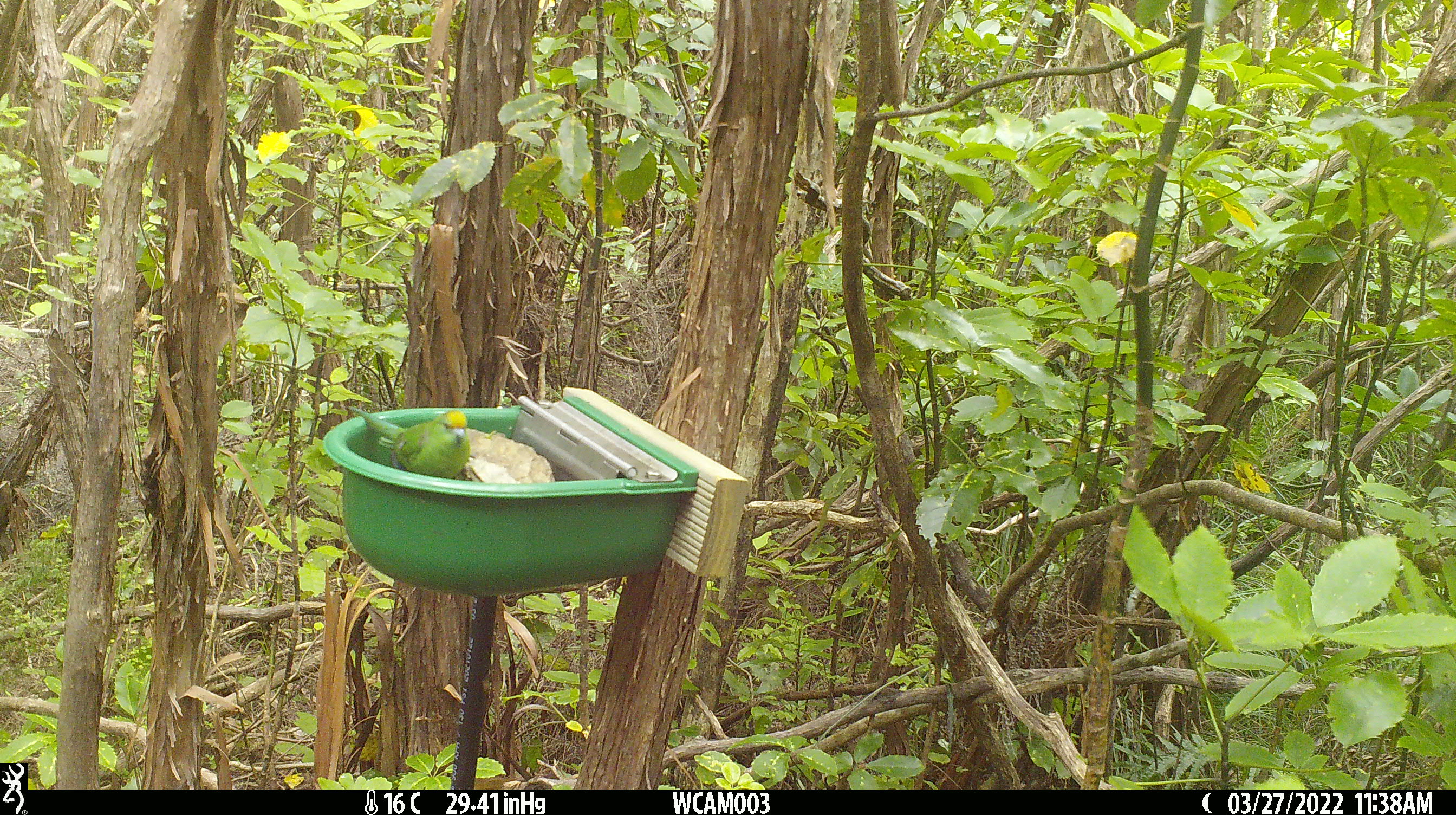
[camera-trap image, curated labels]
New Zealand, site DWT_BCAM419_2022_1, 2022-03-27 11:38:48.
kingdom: Animalia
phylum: Chordata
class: Aves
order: Psittaciformes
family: Psittaculidae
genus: Cyanoramphus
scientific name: Cyanoramphus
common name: parakeet